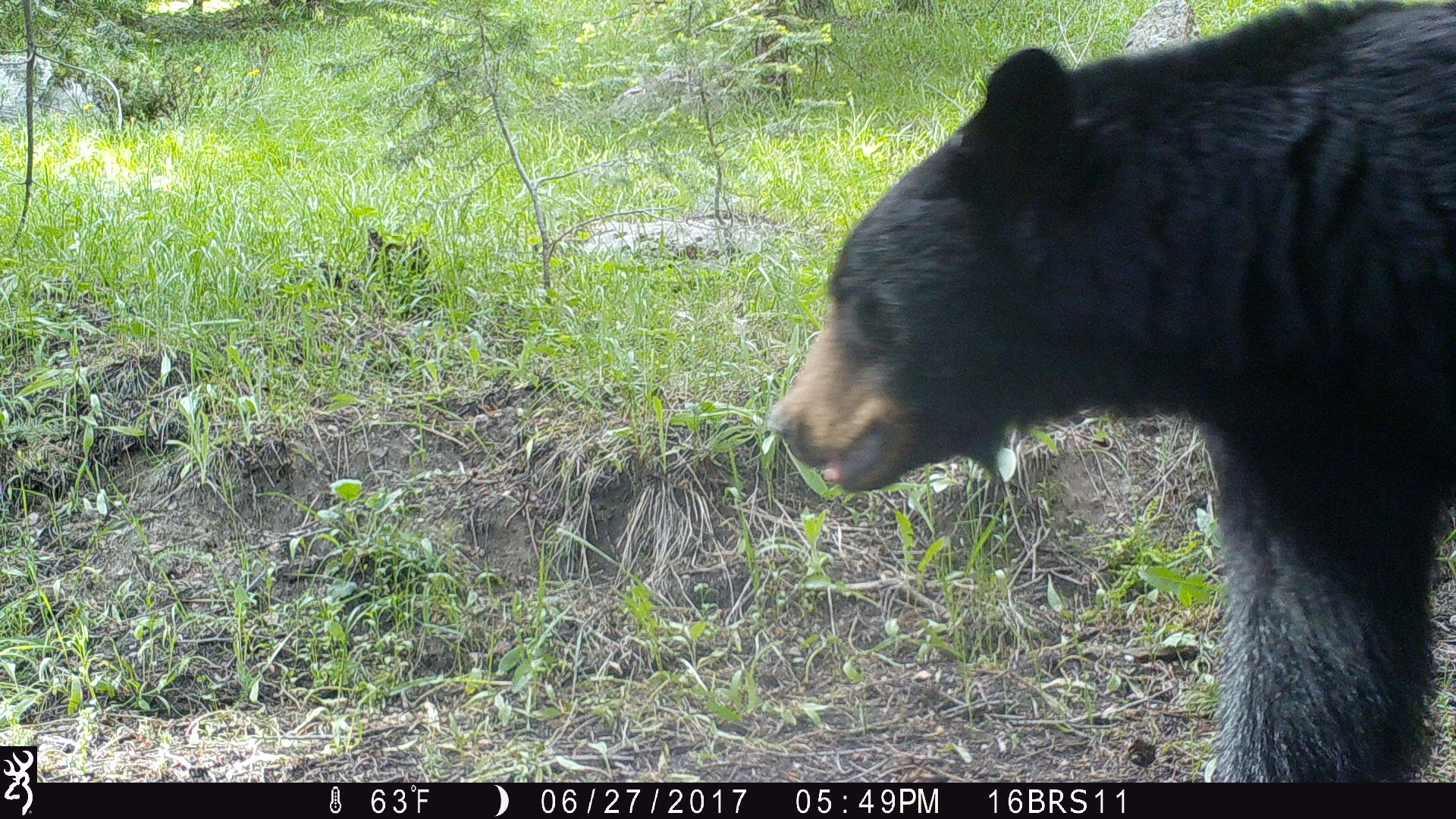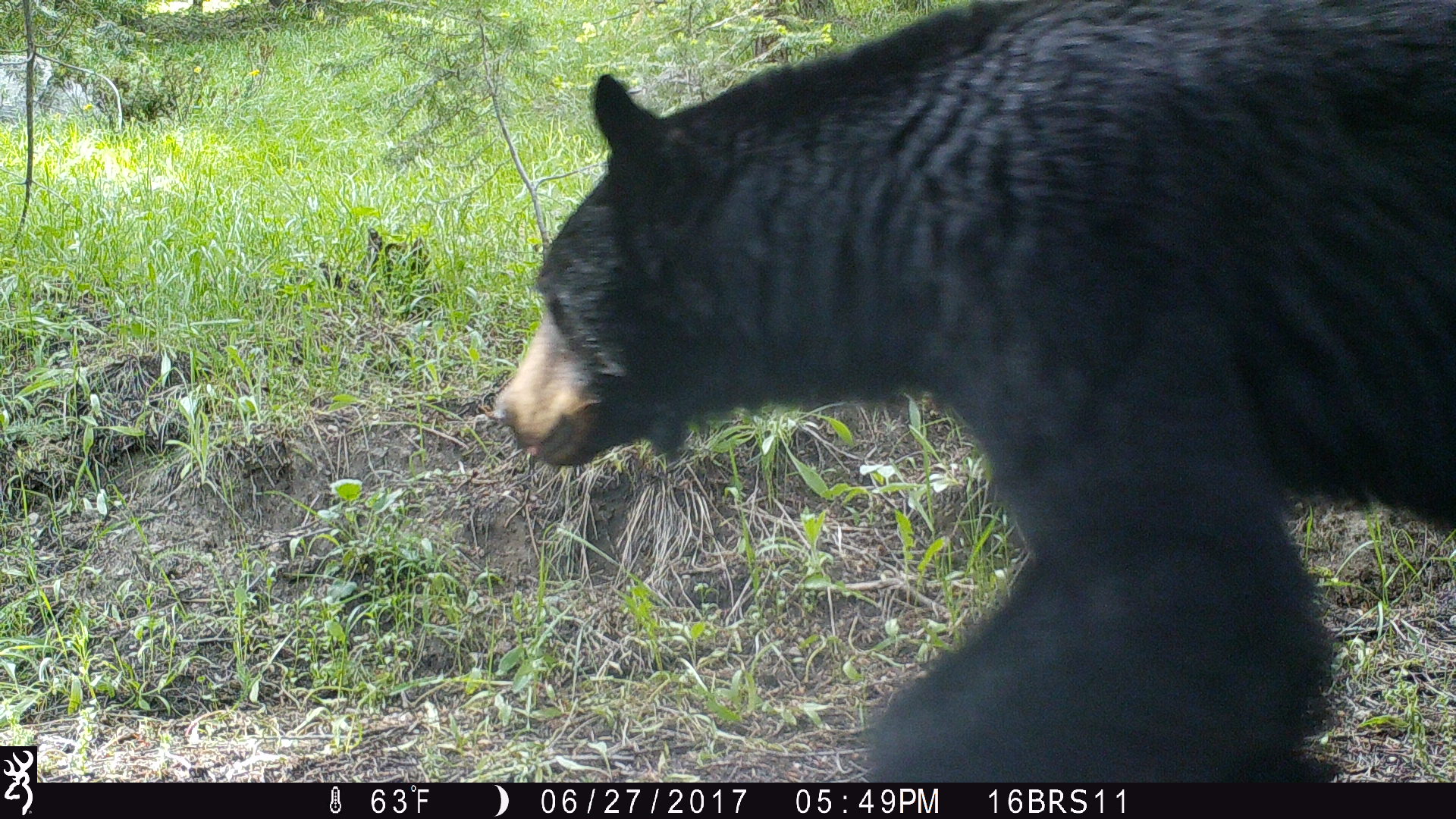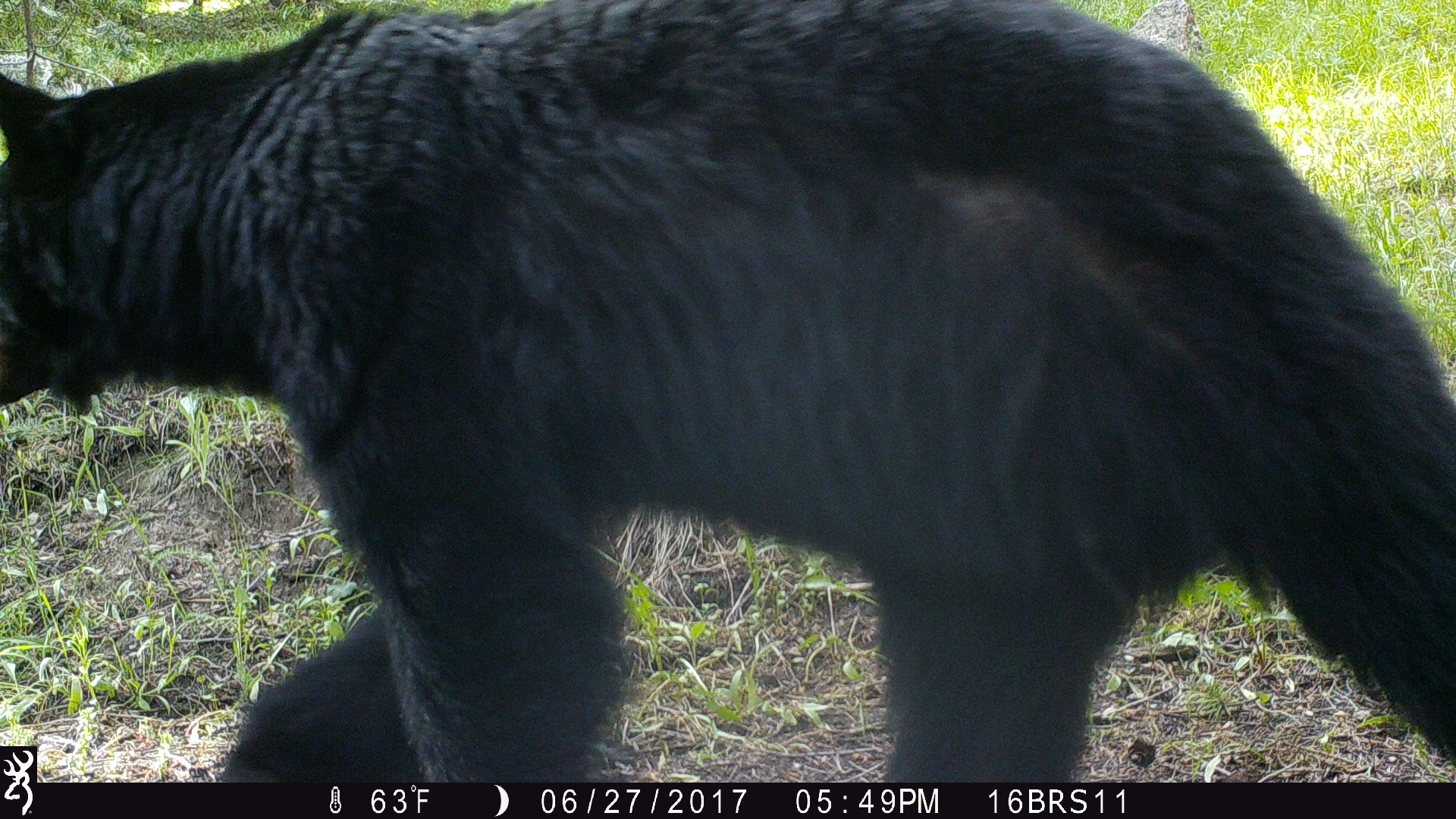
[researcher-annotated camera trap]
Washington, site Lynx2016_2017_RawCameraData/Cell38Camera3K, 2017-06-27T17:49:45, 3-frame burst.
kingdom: Animalia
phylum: Chordata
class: Mammalia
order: Carnivora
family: Ursidae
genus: Ursus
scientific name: Ursus americanus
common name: american black bear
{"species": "Ursus americanus (american black bear)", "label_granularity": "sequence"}